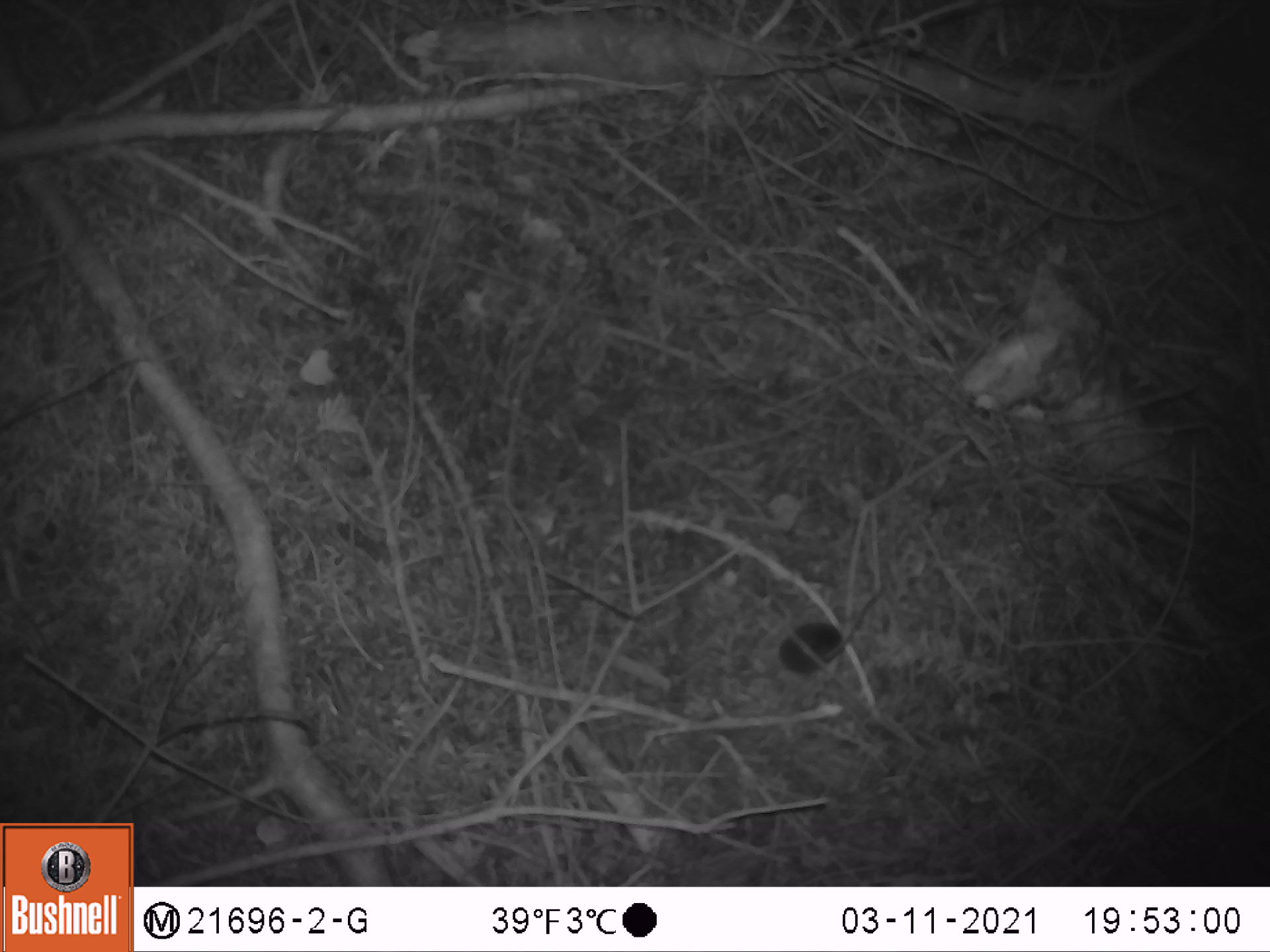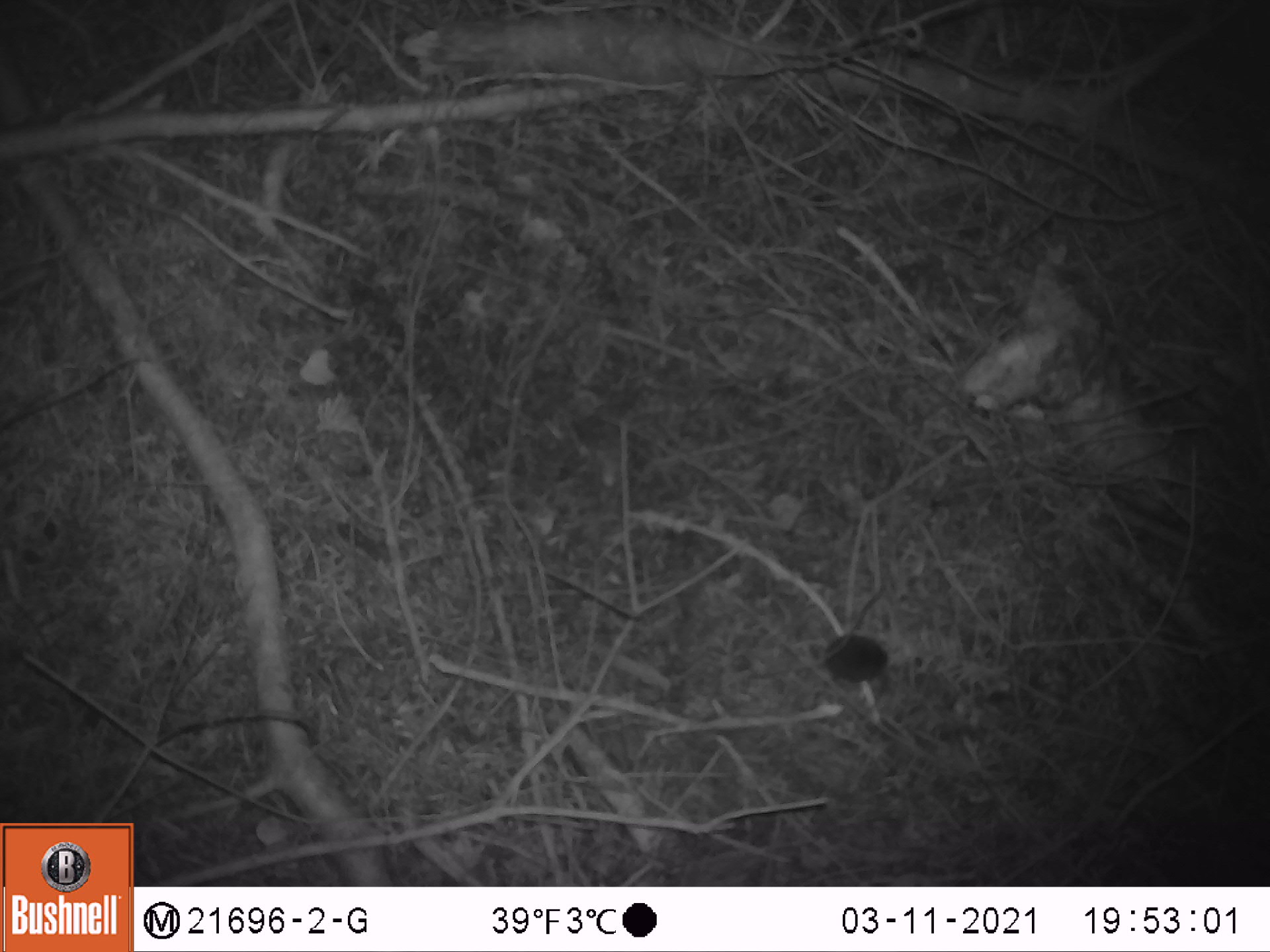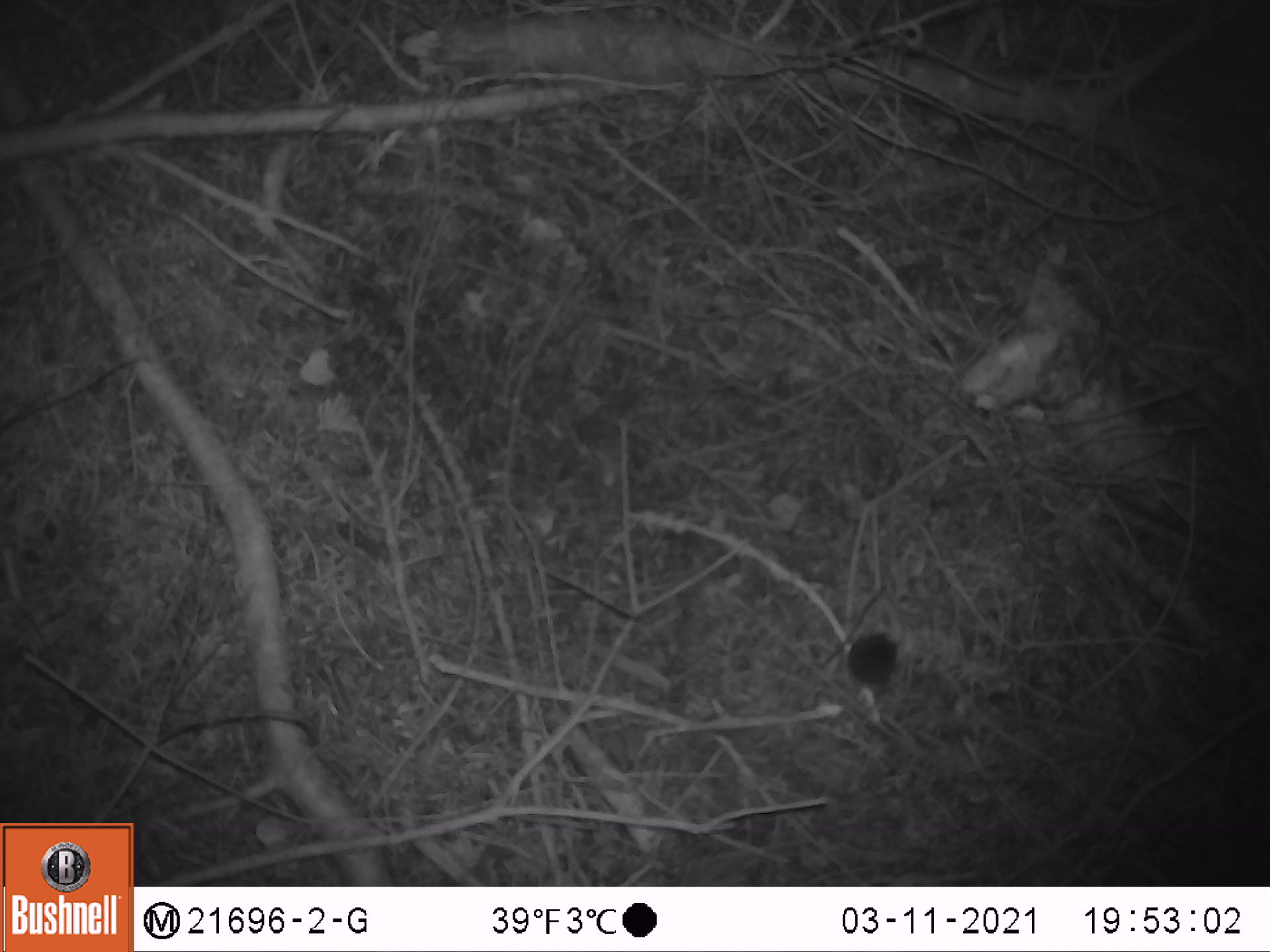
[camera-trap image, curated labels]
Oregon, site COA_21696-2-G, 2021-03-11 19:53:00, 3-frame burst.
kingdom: Animalia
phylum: Chordata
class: Mammalia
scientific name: Mammalia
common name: small mammal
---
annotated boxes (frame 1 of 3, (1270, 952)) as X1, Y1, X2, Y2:
small mammal: 743, 568, 905, 695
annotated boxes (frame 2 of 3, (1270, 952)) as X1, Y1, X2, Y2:
small mammal: 750, 584, 933, 708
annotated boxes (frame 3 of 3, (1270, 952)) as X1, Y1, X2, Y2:
small mammal: 793, 579, 945, 734